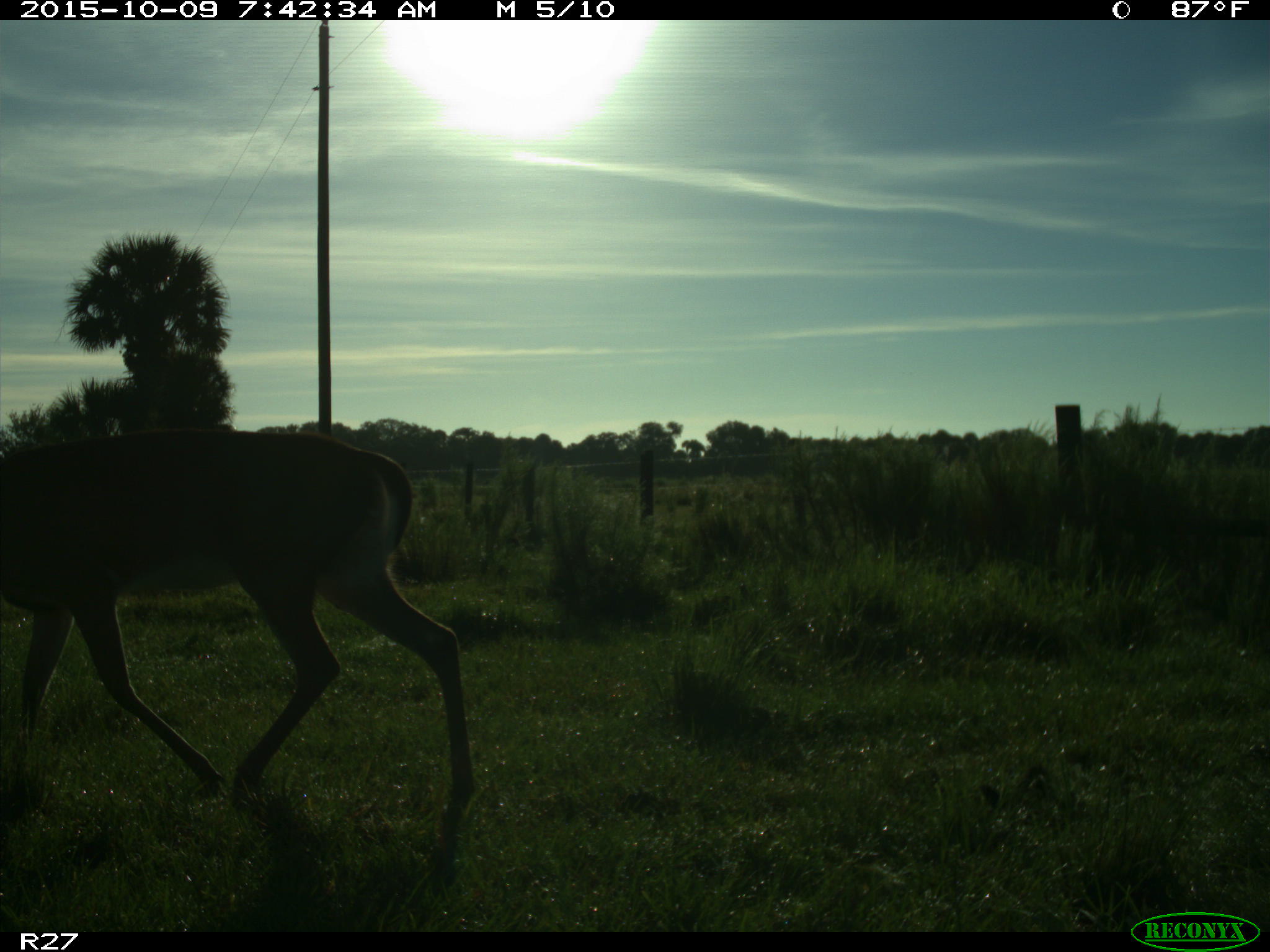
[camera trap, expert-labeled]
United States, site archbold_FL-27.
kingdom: Animalia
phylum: Chordata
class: Mammalia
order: Artiodactyla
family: Cervidae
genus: Odocoileus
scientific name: Odocoileus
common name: deer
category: unidentified deer